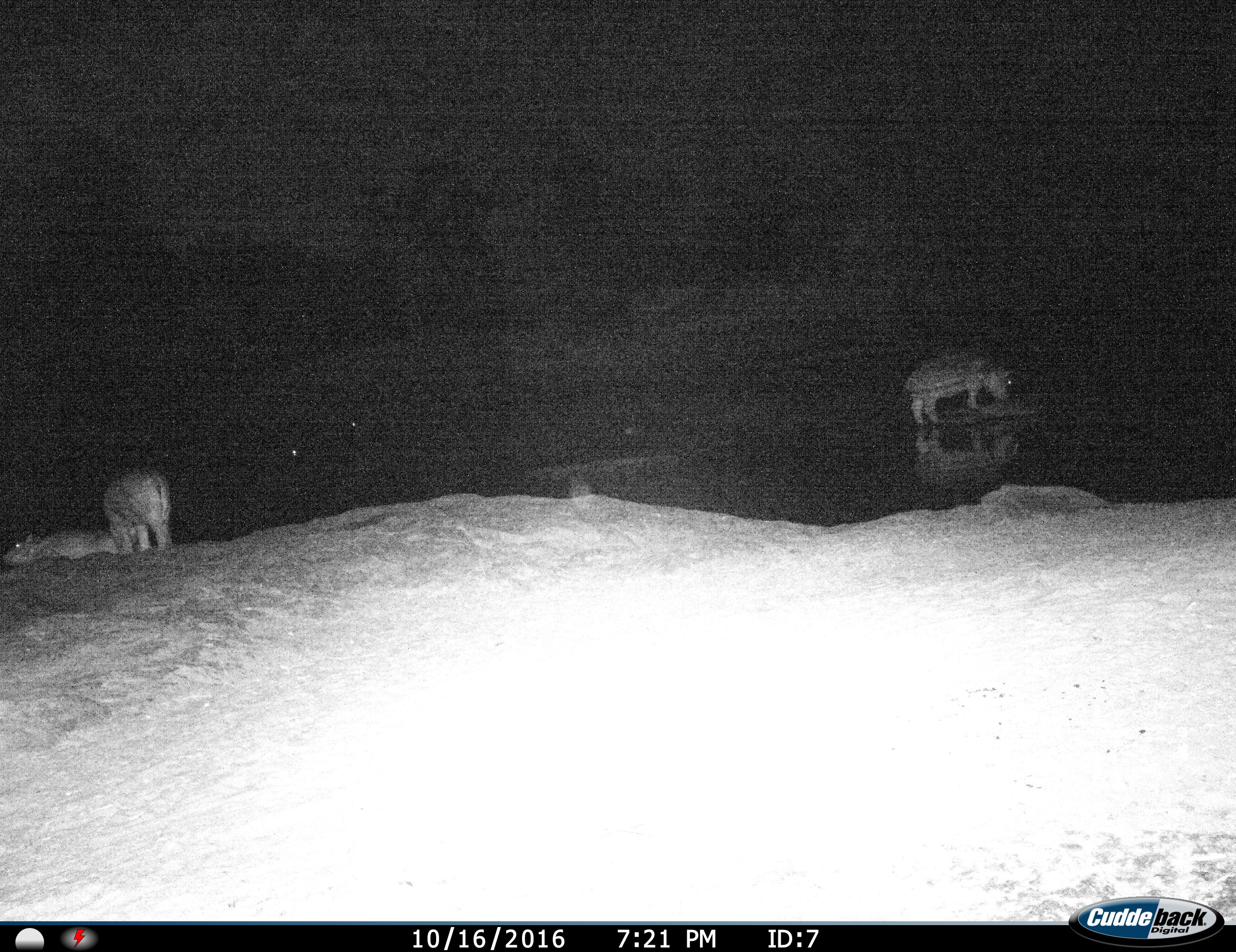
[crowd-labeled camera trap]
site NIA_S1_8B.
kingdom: Animalia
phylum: Chordata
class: Mammalia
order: Artiodactyla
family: Hippopotamidae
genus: Hippopotamus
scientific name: Hippopotamus amphibius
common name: hippopotamus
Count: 3.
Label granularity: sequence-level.